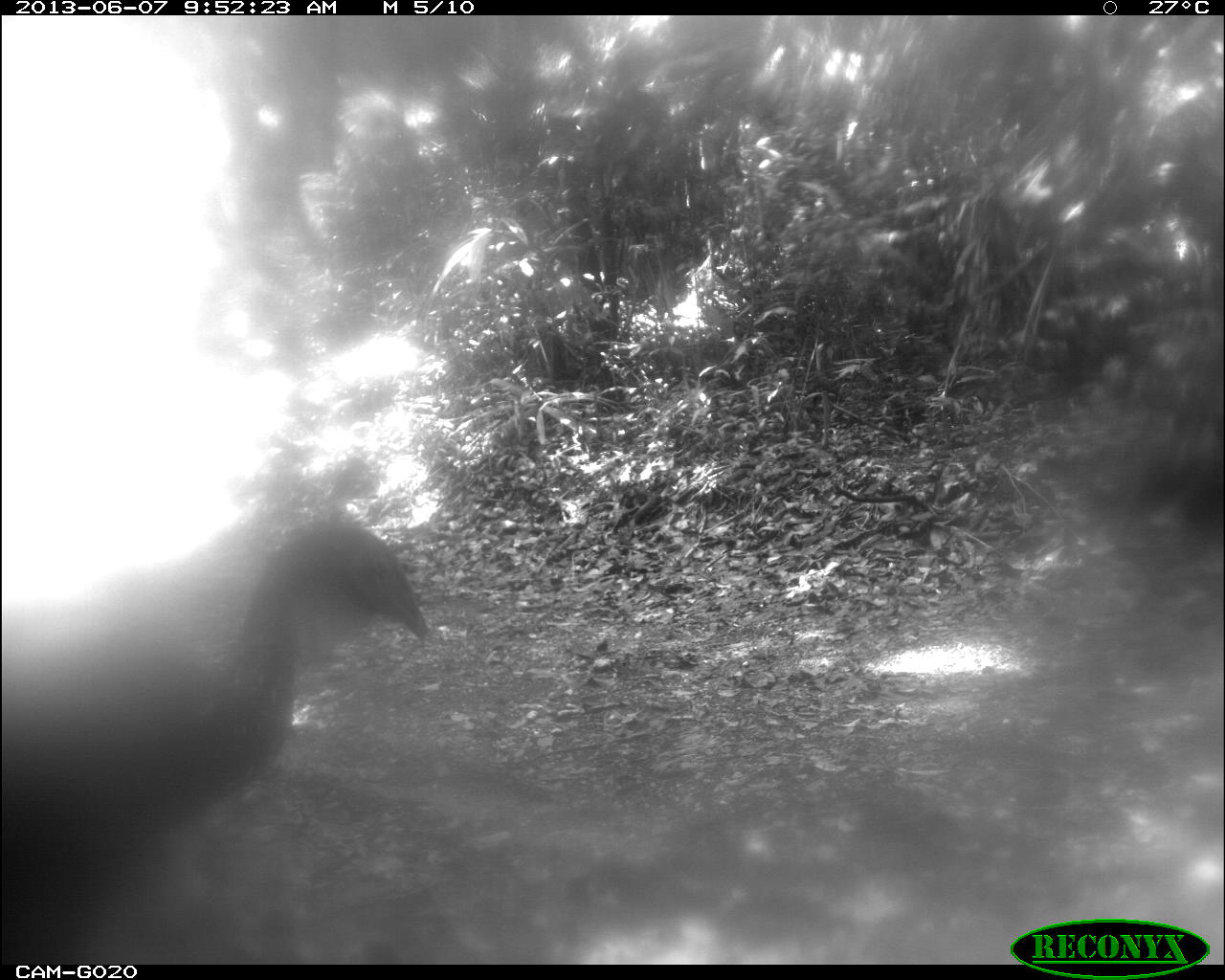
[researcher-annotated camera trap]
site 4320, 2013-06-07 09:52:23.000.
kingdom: Animalia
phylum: Chordata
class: Aves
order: Galliformes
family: Cracidae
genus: Penelope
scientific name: Penelope purpurascens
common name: crested guan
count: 1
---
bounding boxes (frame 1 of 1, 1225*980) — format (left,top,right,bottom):
penelope purpurascens: (2,524,430,961)